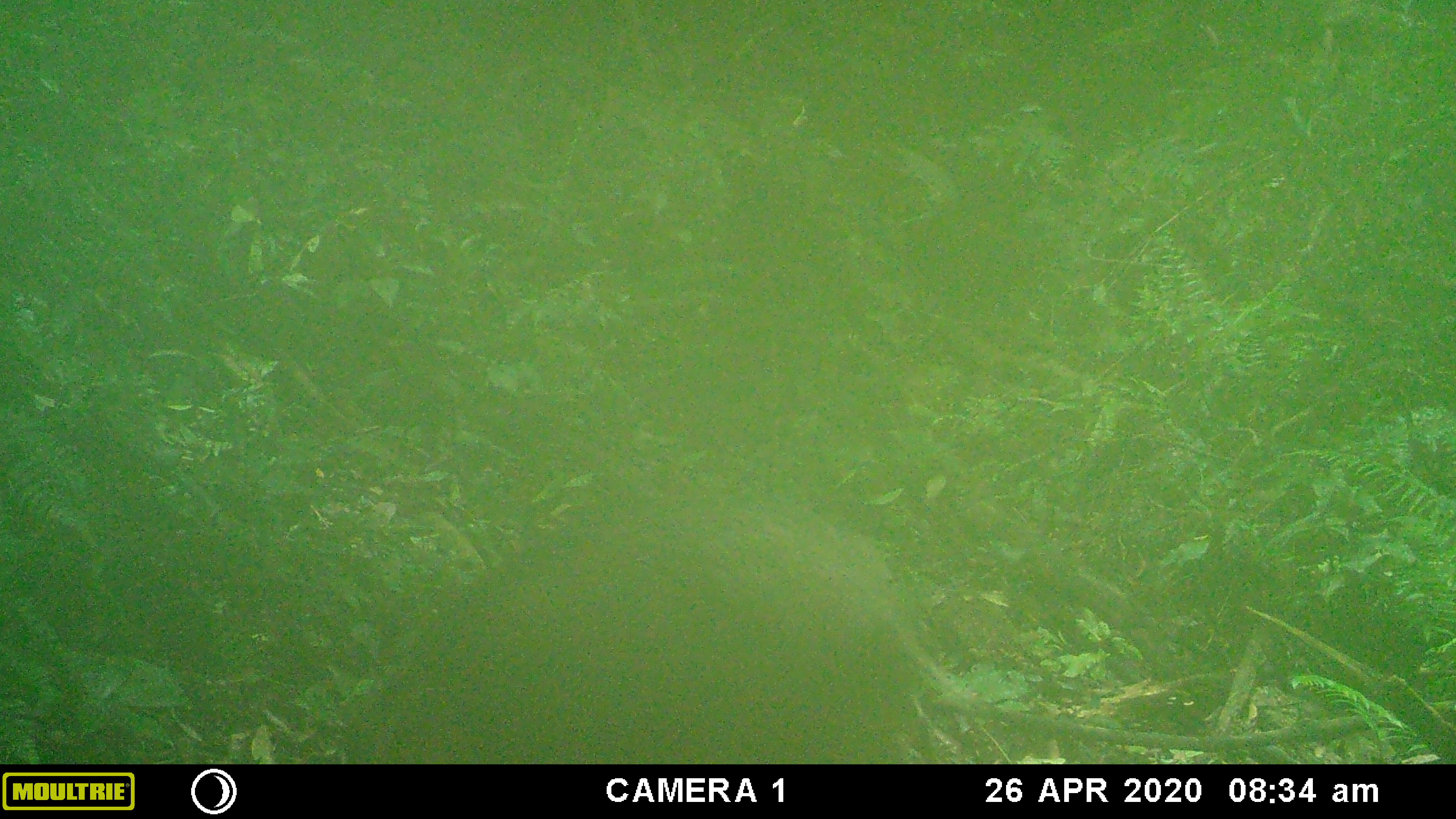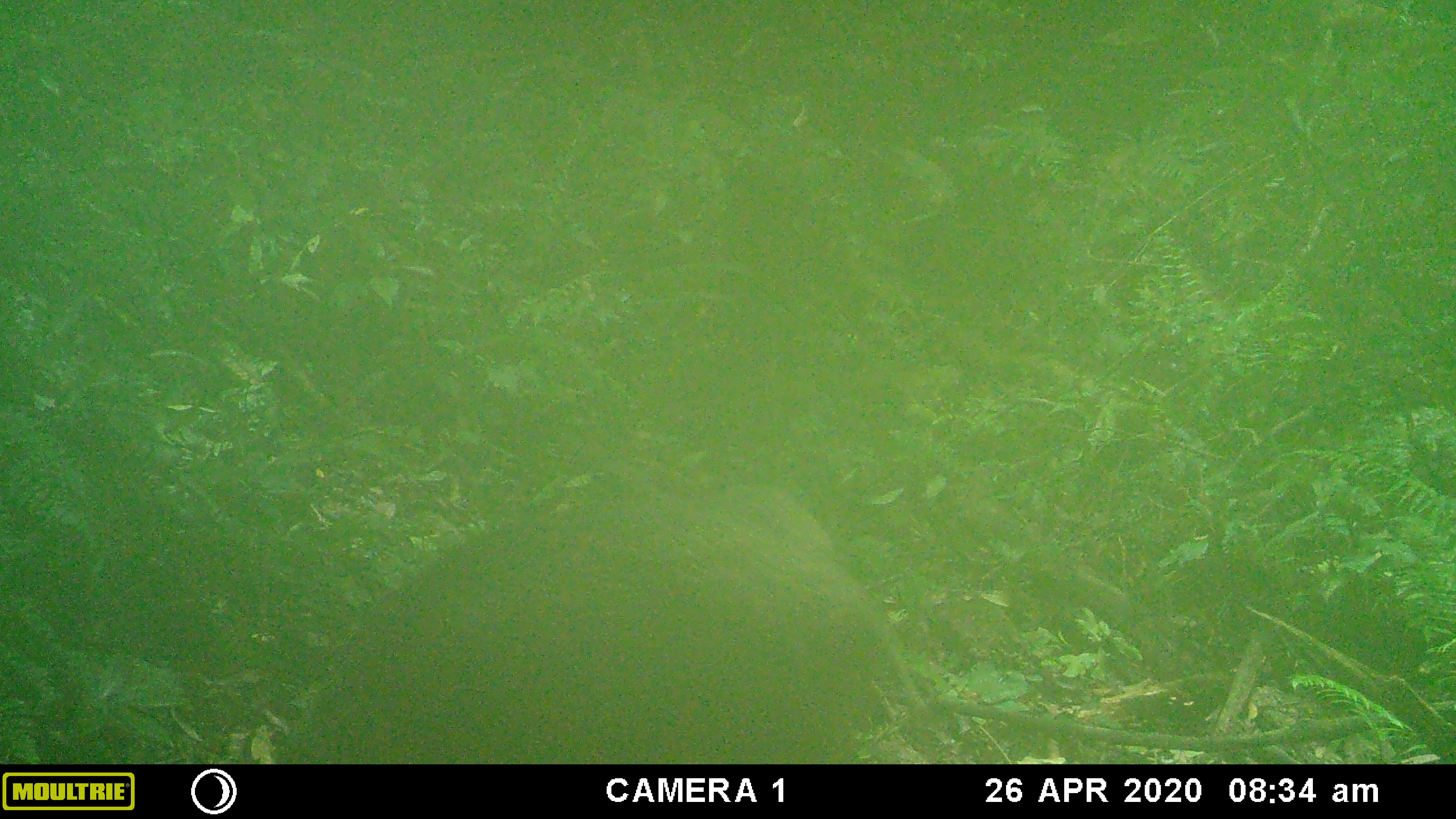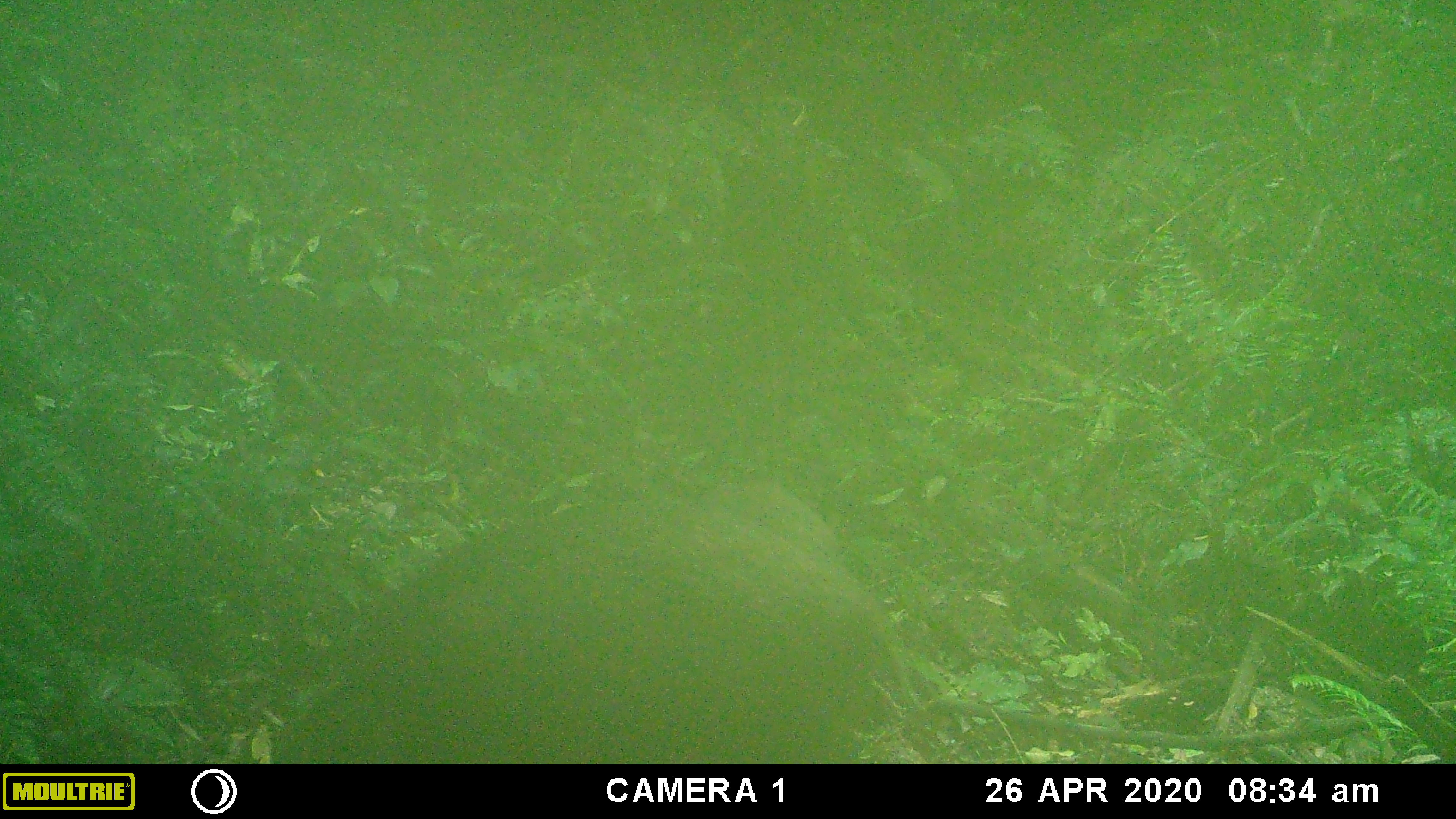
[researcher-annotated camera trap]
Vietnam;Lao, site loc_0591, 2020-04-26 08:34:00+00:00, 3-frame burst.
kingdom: Animalia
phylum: Chordata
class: Mammalia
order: Artiodactyla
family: Suidae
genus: Sus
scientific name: Sus scrofa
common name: eurasian wild pig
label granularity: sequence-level